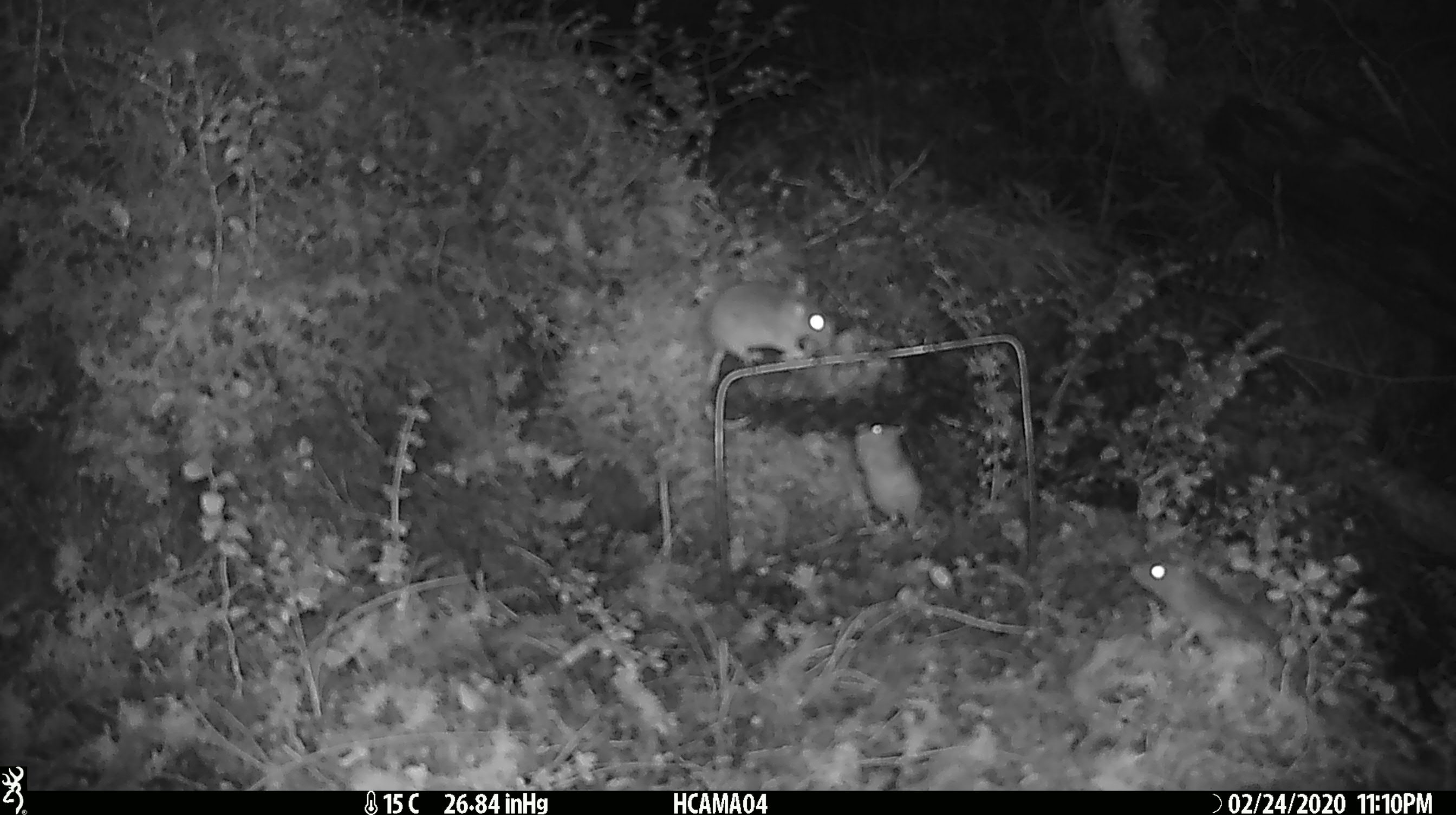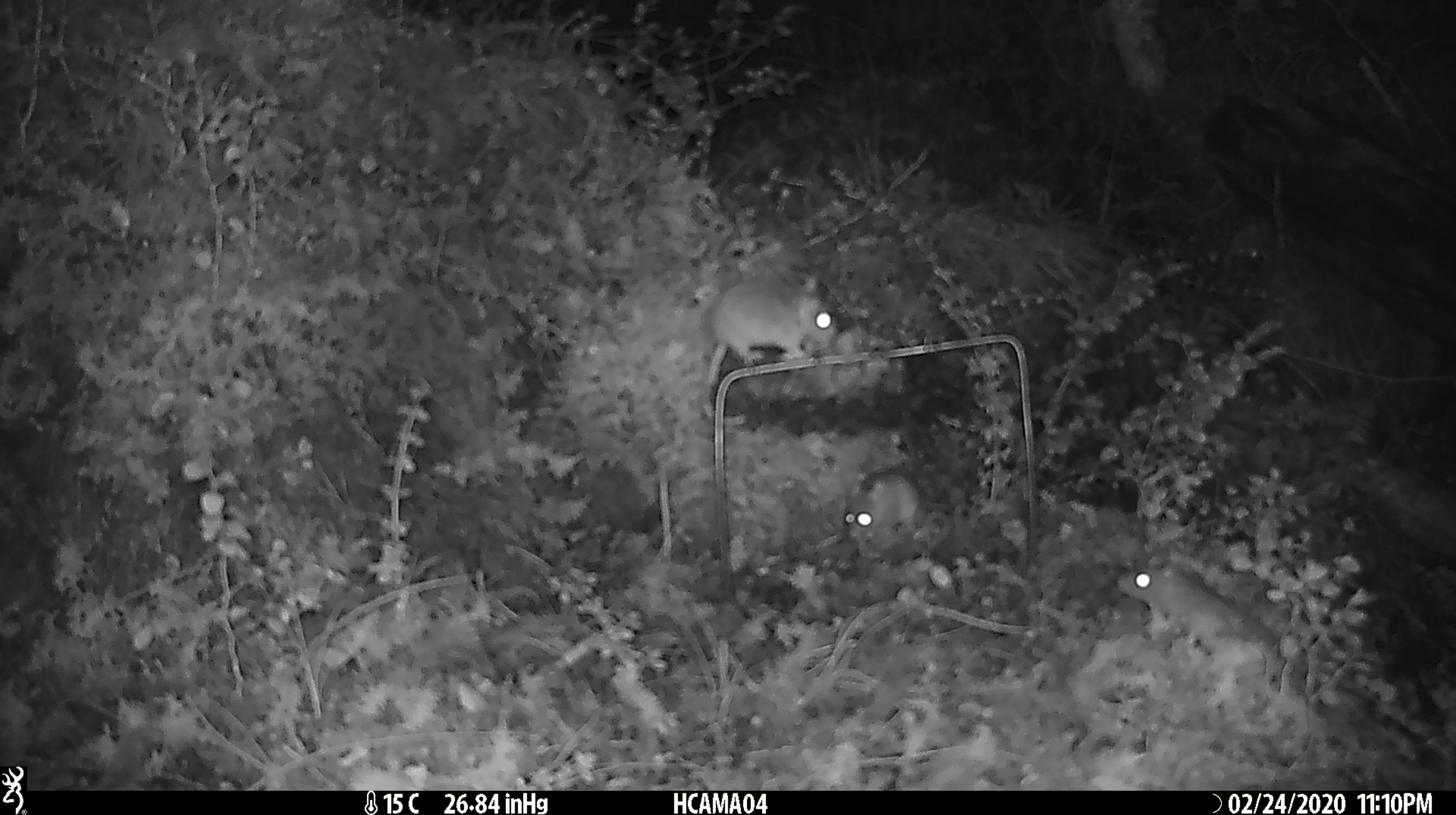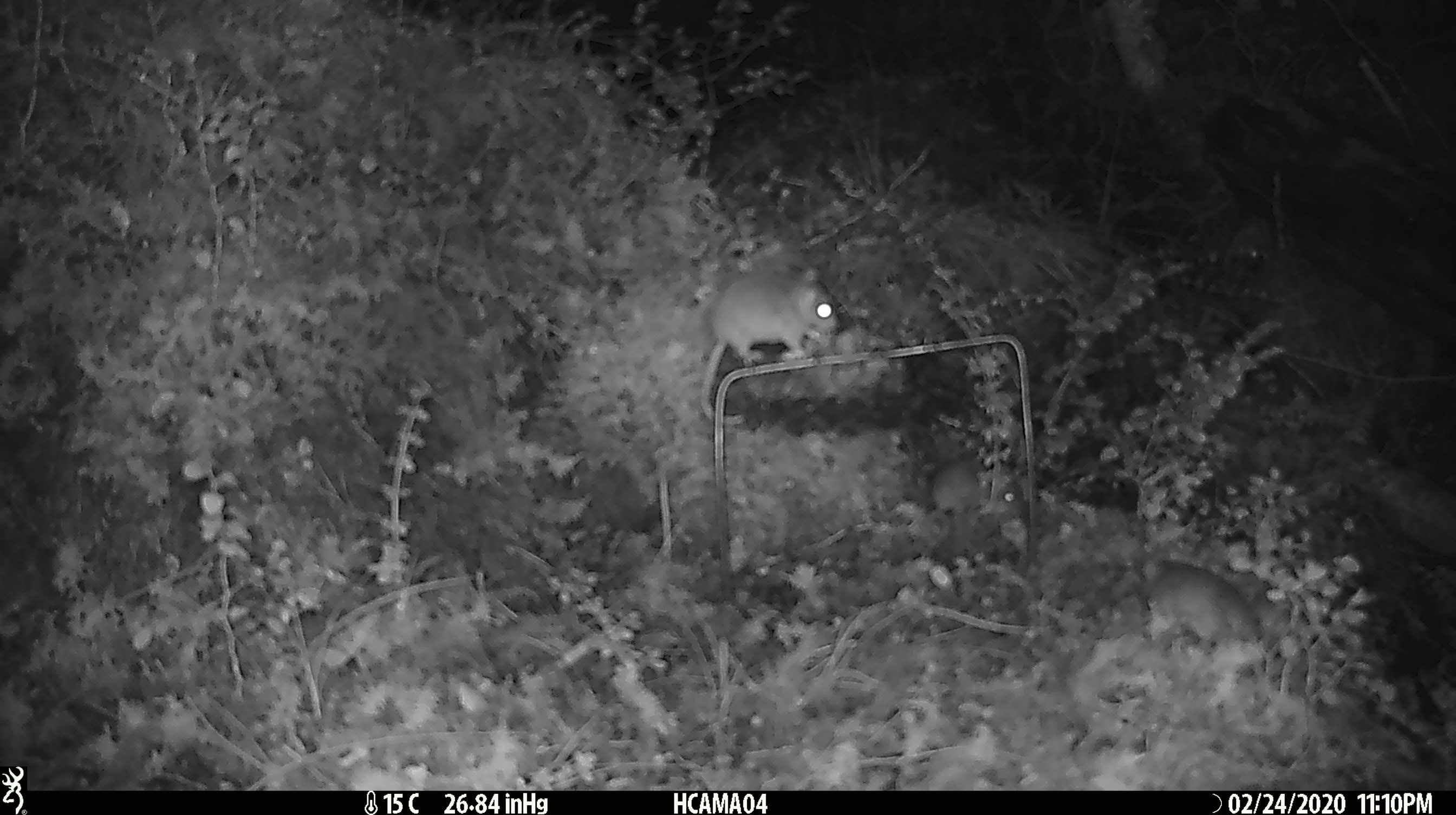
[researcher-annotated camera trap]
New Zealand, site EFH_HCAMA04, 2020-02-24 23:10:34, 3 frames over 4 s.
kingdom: Animalia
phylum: Chordata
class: Mammalia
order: Rodentia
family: Muridae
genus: Mus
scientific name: Mus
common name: mouse